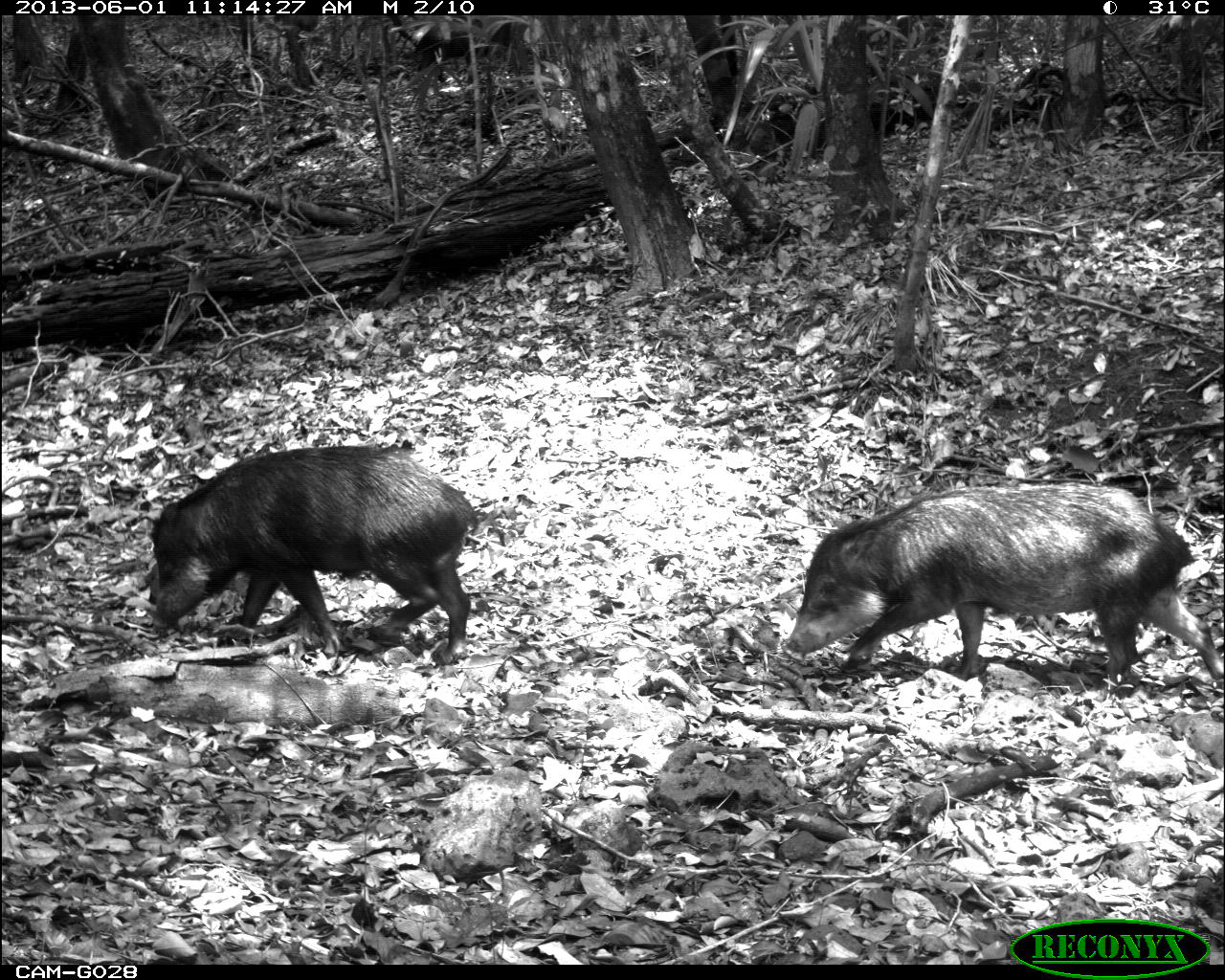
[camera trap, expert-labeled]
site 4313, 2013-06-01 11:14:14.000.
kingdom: Animalia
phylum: Chordata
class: Mammalia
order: Artiodactyla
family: Tayassuidae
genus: Tayassu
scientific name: Tayassu pecari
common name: white-lipped peccary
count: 9